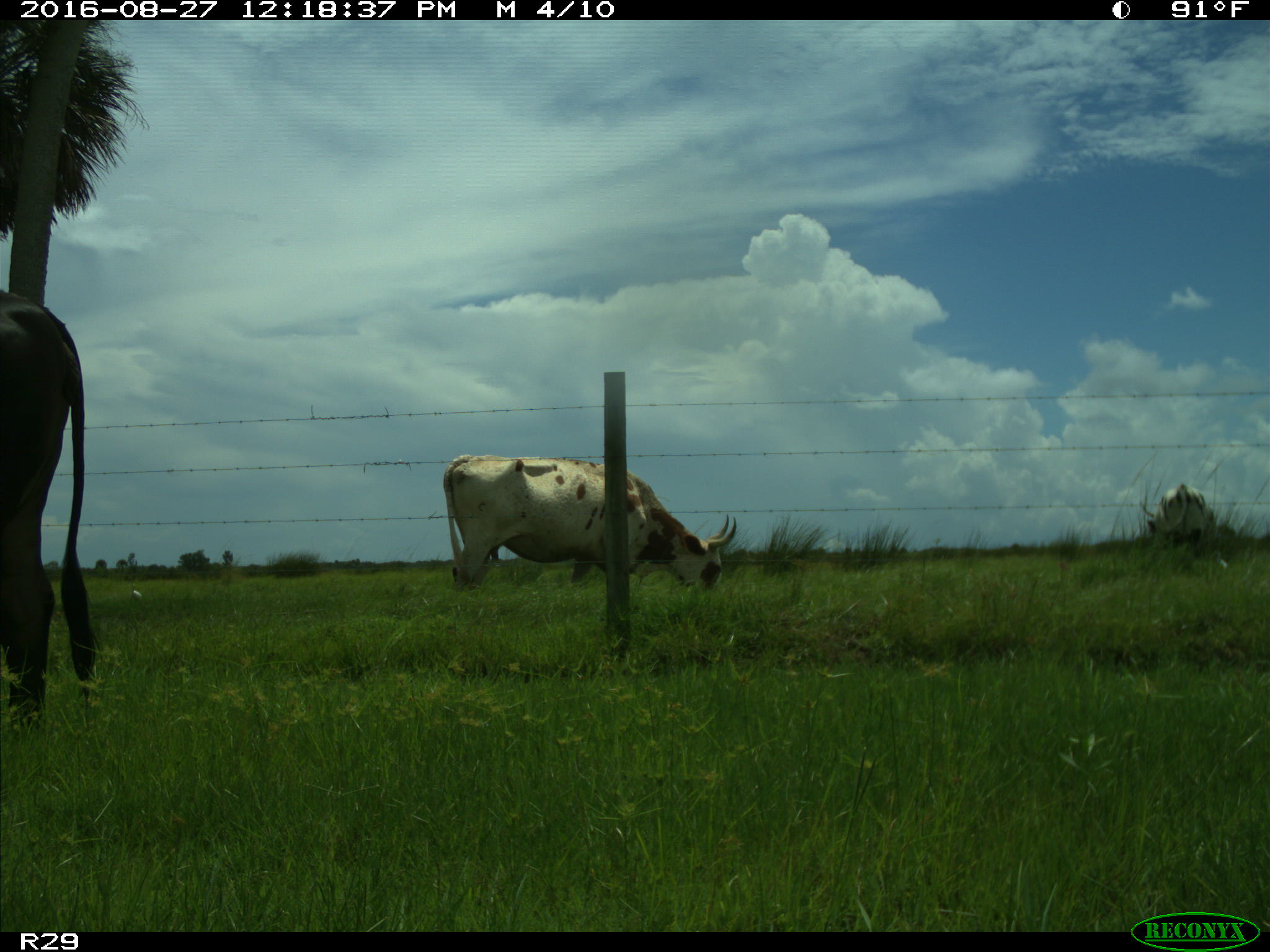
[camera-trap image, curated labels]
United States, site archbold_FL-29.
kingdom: Animalia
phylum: Chordata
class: Mammalia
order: Artiodactyla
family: Bovidae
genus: Bos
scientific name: Bos taurus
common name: domestic cow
Bos taurus (domestic cow).